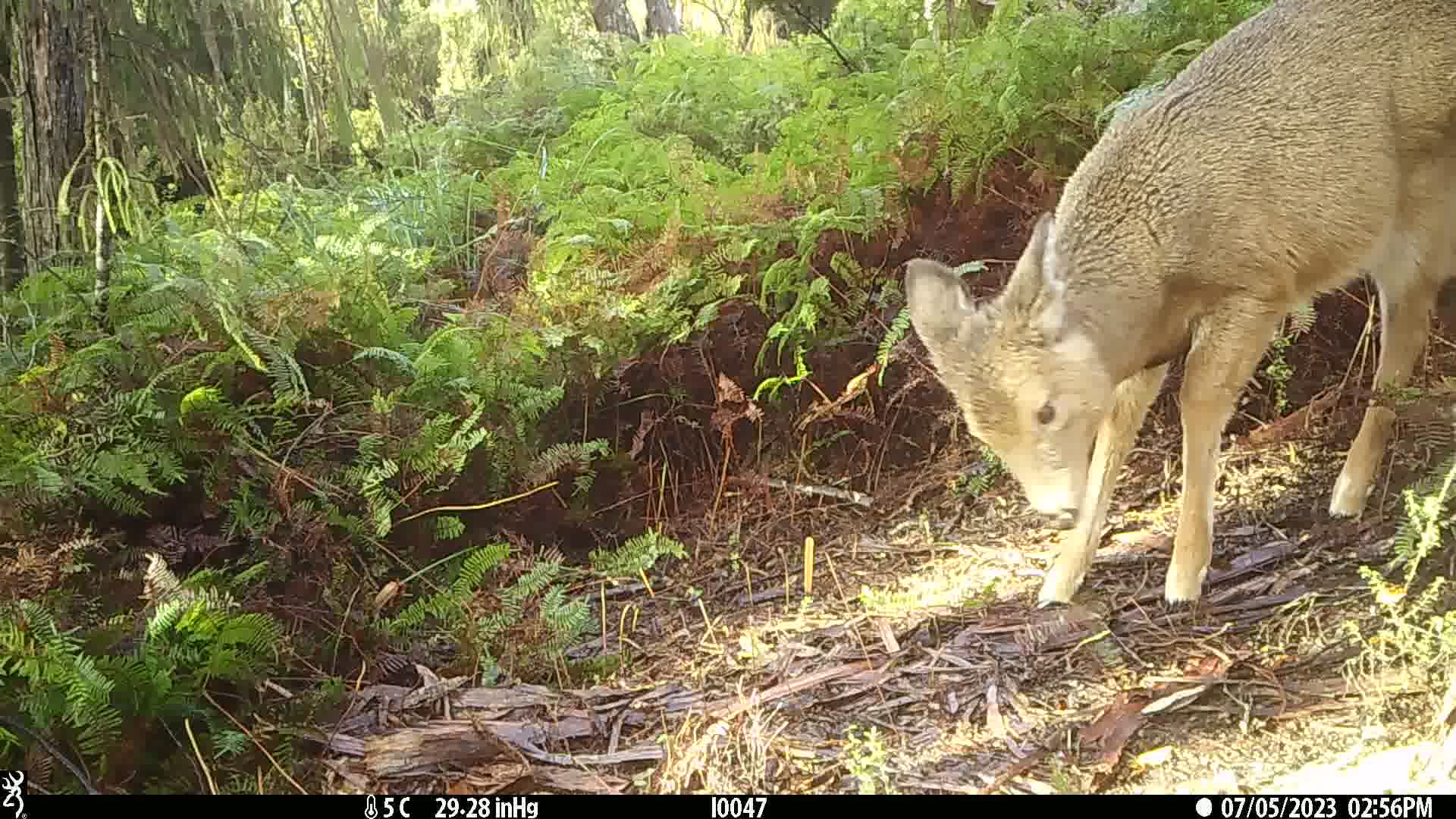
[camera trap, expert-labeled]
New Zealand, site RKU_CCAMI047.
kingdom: Animalia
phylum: Chordata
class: Mammalia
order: Artiodactyla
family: Cervidae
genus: Odocoileus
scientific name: Odocoileus virginianus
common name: white-tailed deer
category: white tailed deer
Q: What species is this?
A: White tailed deer (white-tailed deer) (Odocoileus virginianus).